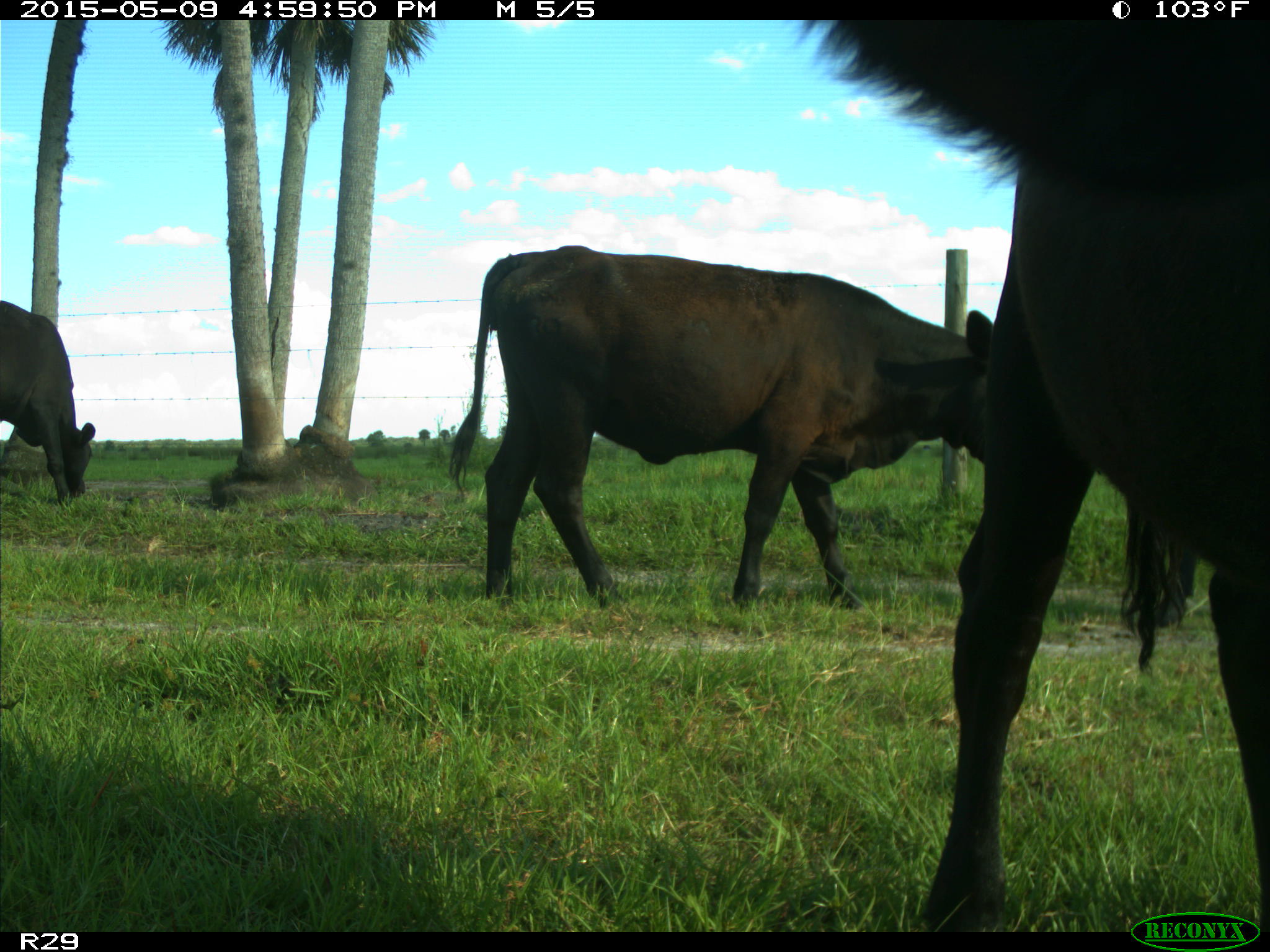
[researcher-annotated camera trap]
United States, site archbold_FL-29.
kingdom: Animalia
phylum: Chordata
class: Mammalia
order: Artiodactyla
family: Bovidae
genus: Bos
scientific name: Bos taurus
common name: domestic cow